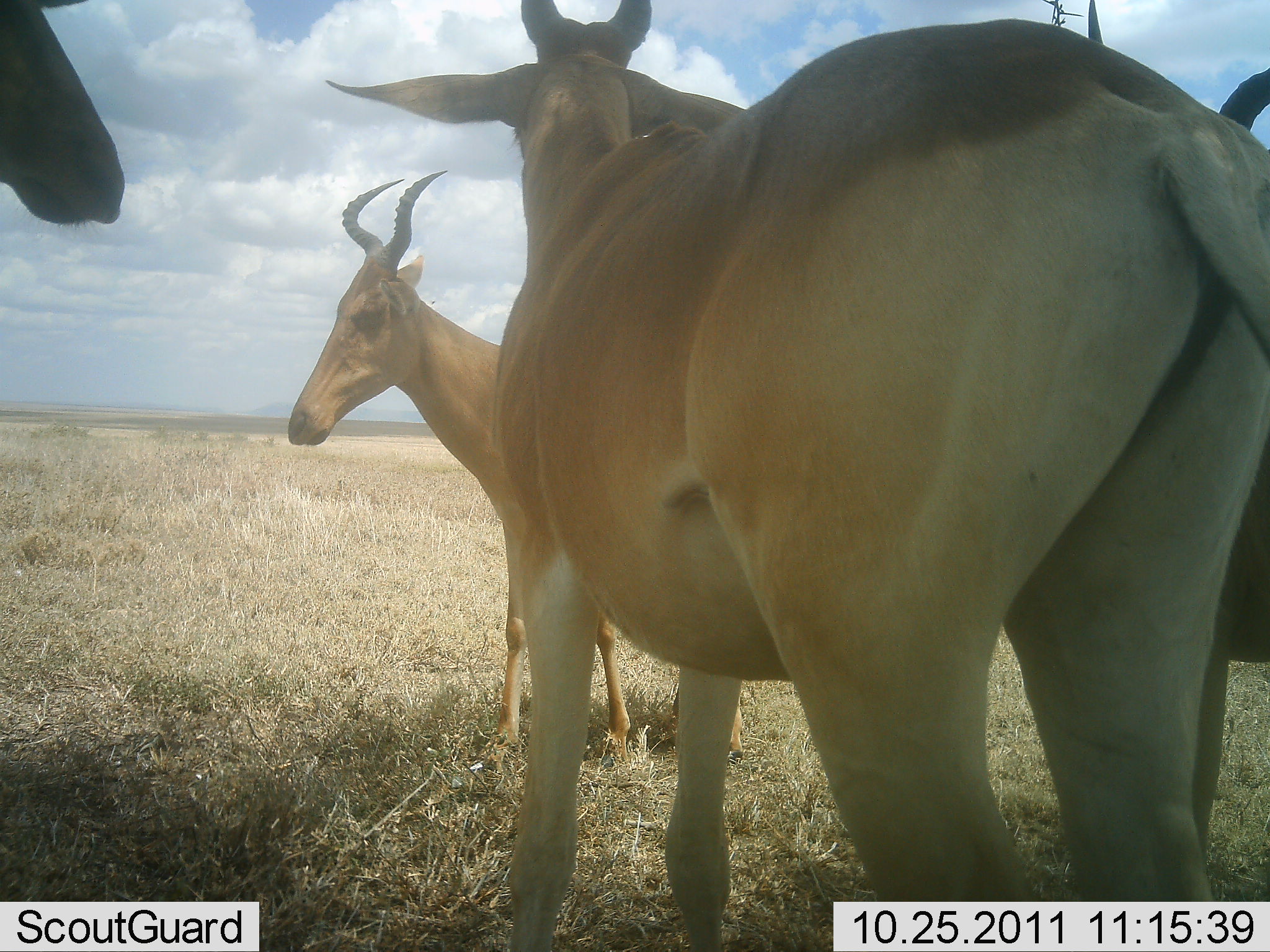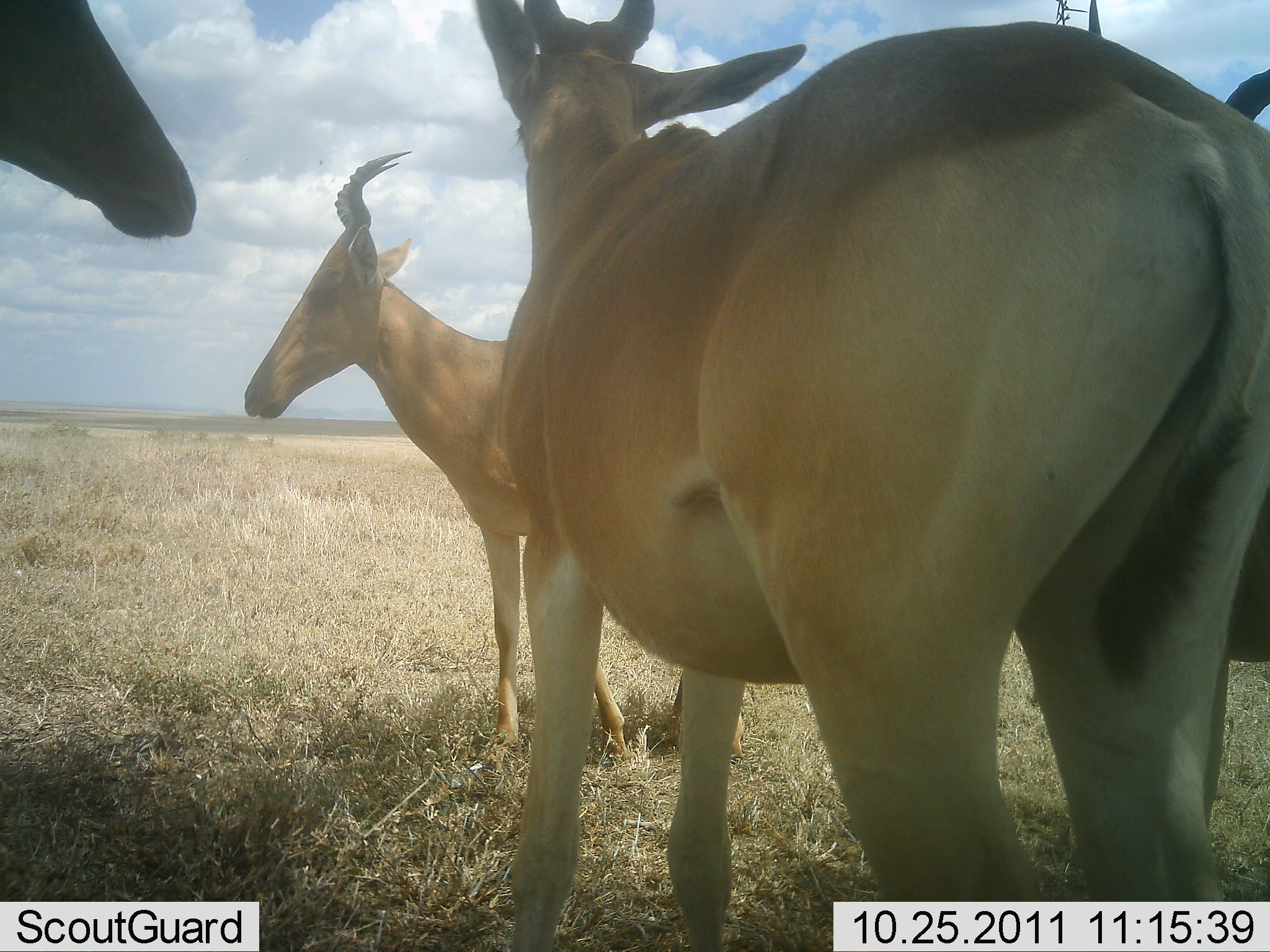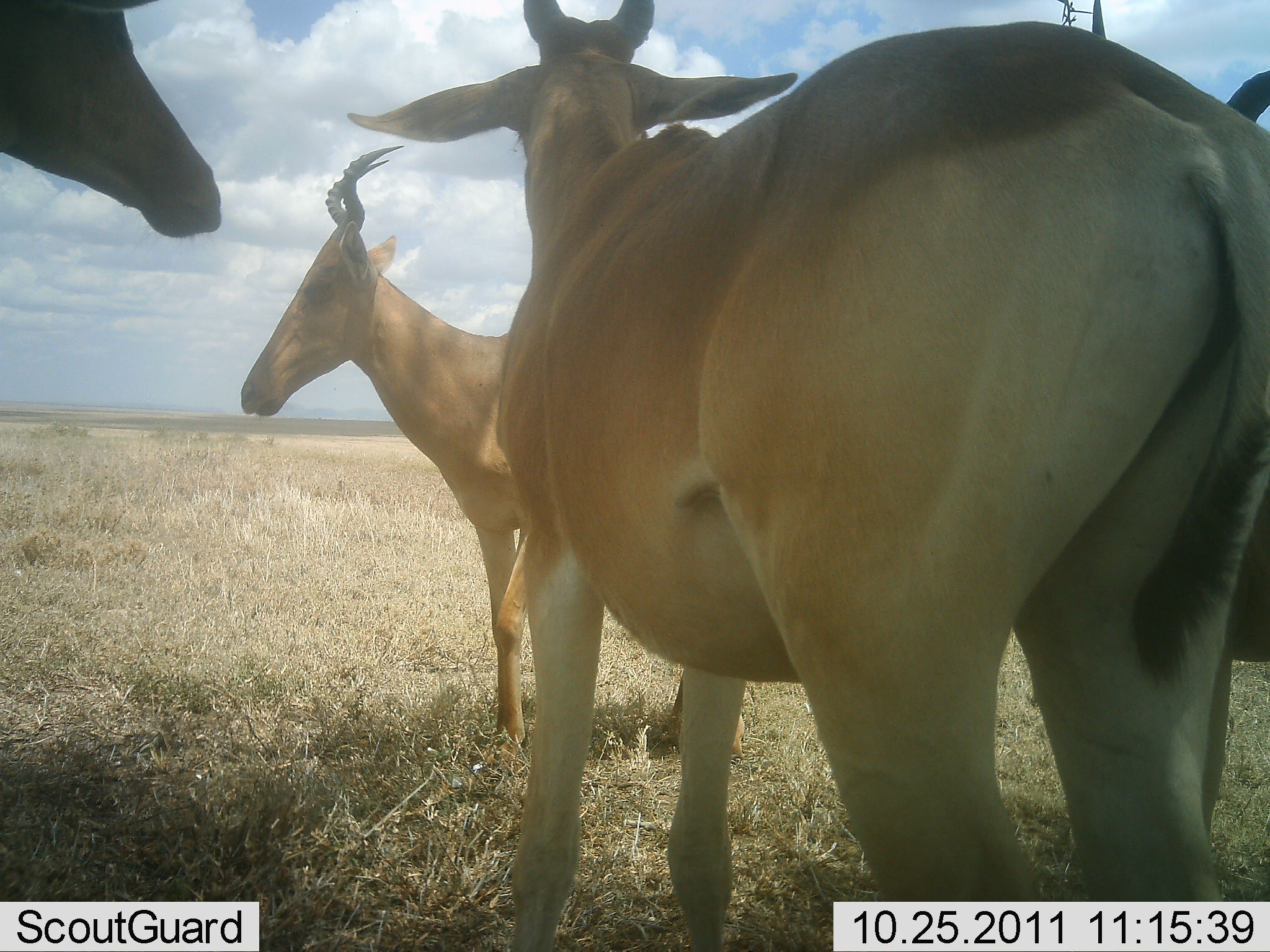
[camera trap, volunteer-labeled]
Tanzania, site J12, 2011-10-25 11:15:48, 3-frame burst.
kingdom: Animalia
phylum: Chordata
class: Mammalia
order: Artiodactyla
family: Bovidae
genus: Alcelaphus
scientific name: Alcelaphus buselaphus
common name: hartebeest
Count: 4.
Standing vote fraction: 100%.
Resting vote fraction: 0%.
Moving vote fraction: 0%.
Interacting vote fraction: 20%.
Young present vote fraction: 10%.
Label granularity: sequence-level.